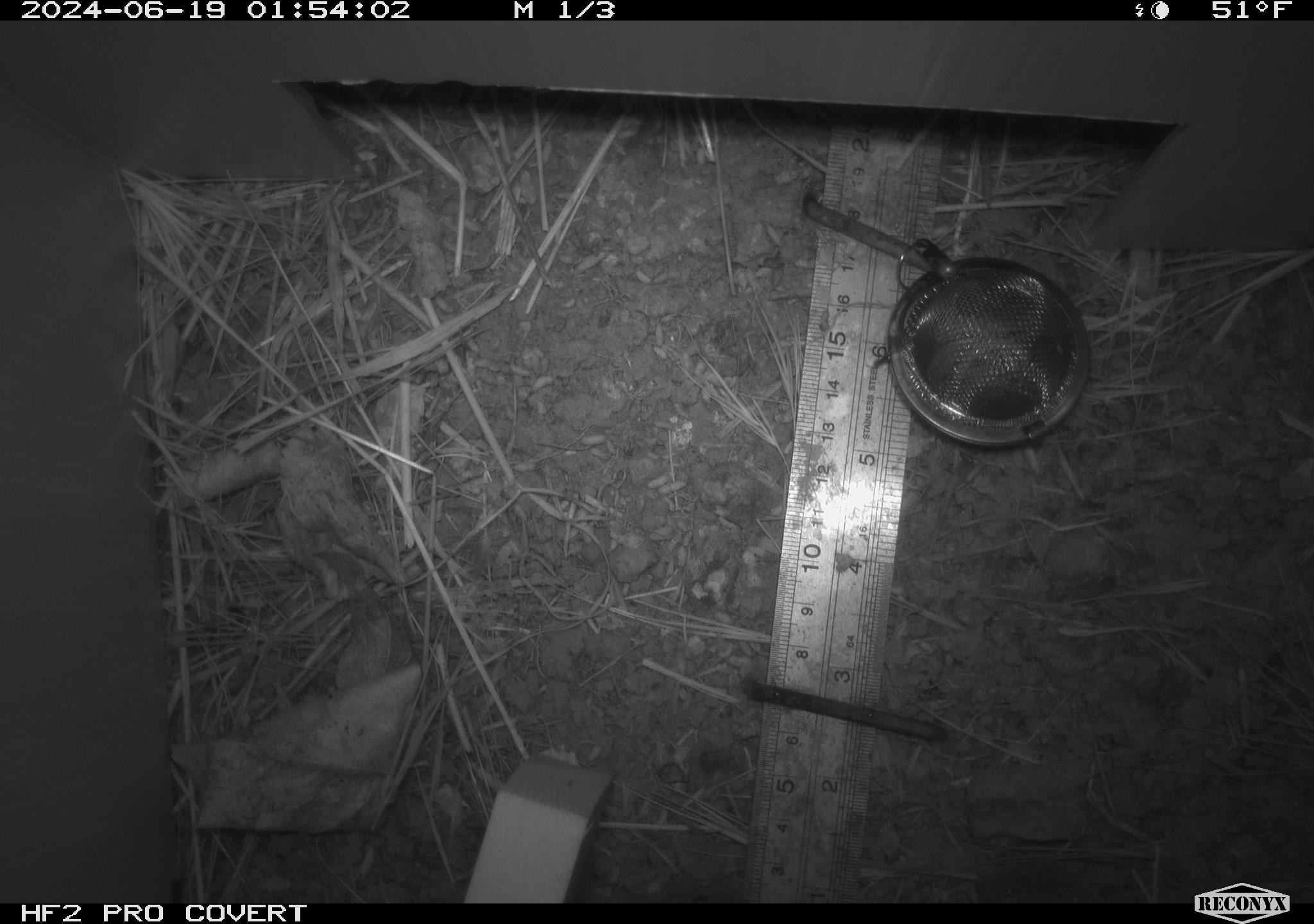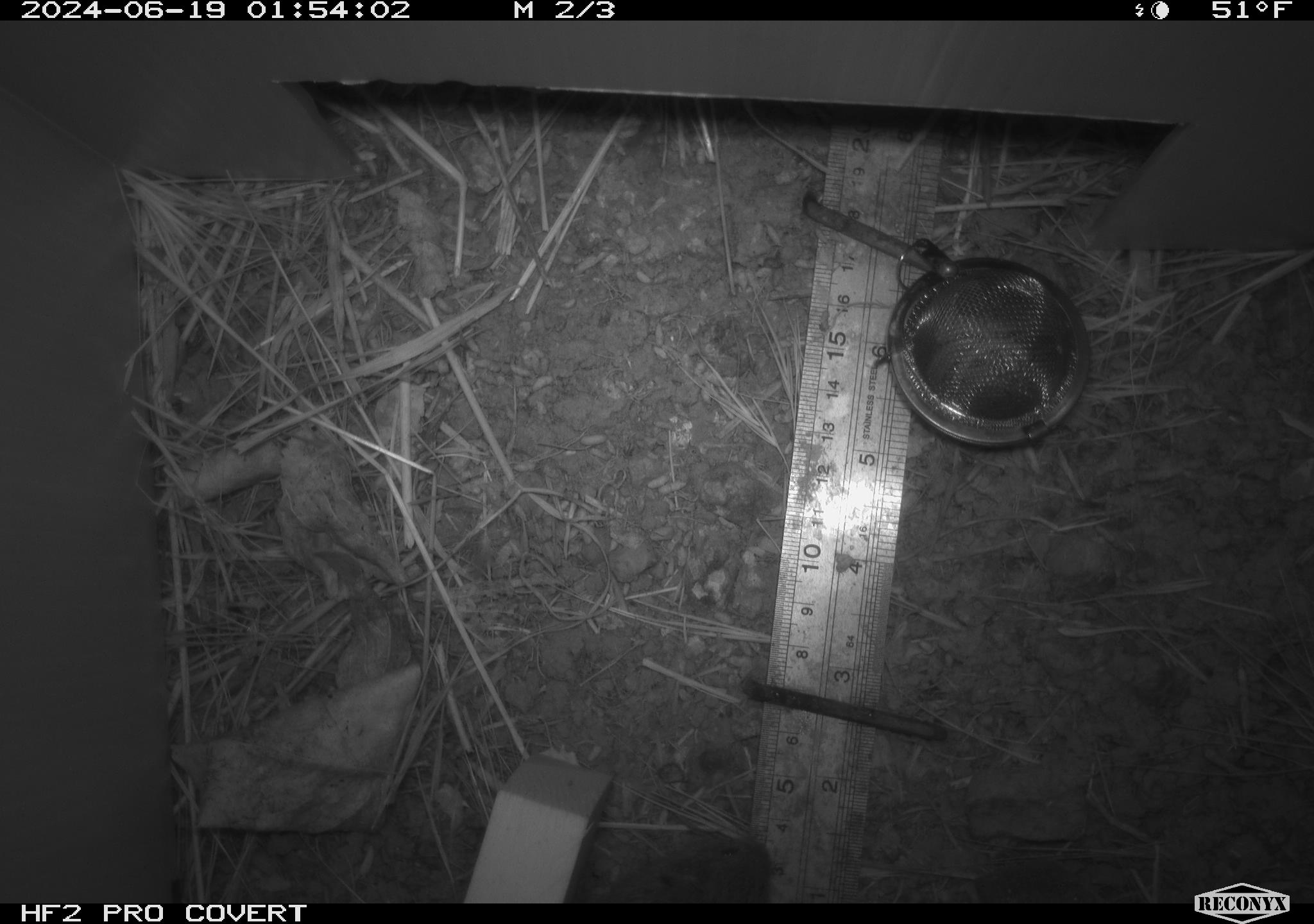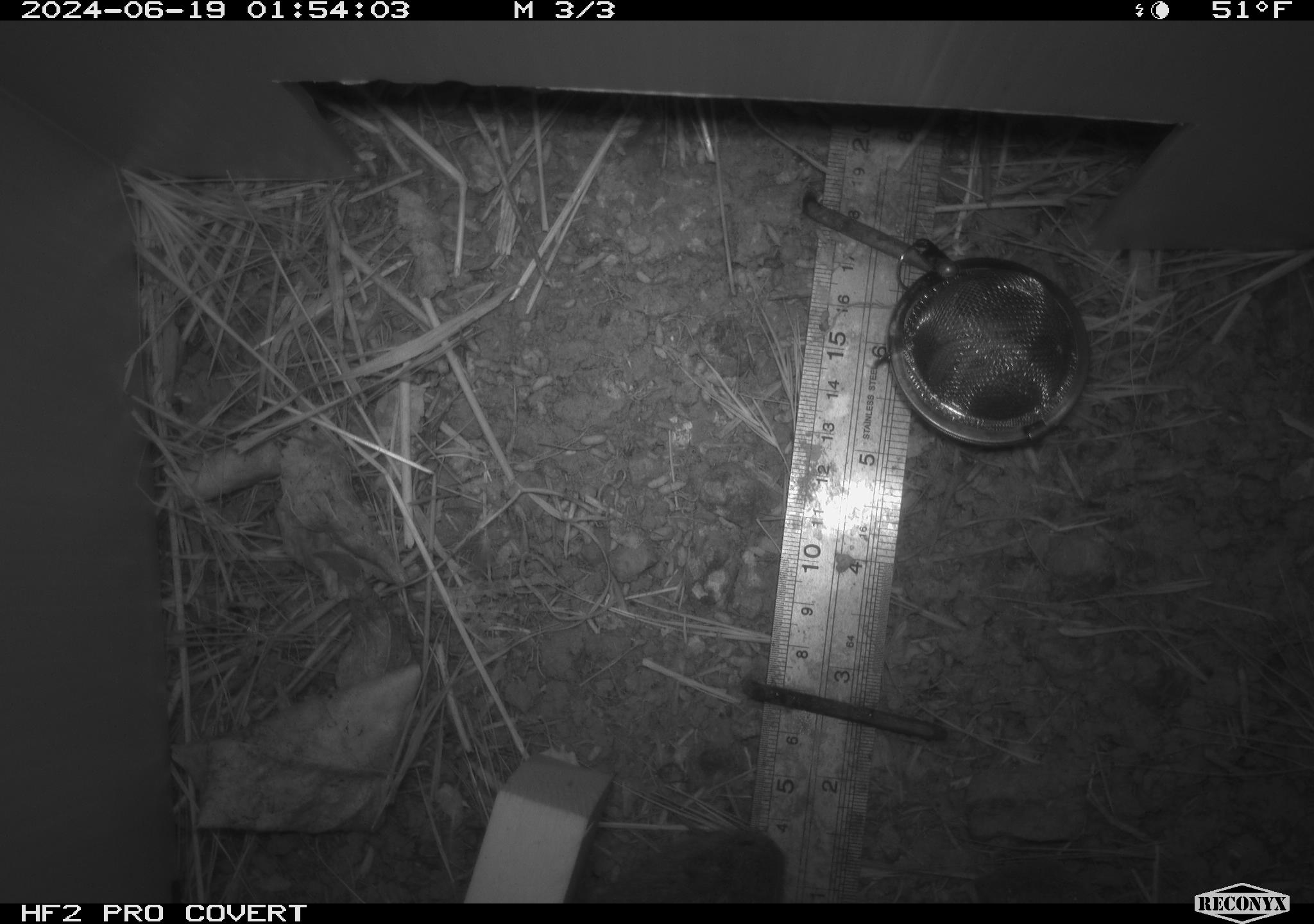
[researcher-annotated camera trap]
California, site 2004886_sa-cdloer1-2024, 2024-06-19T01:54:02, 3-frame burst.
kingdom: Animalia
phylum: Chordata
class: Mammalia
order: Rodentia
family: Cricetidae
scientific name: Arvicolinae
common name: voles, lemmings, and muskrats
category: arvicolinae subfamily